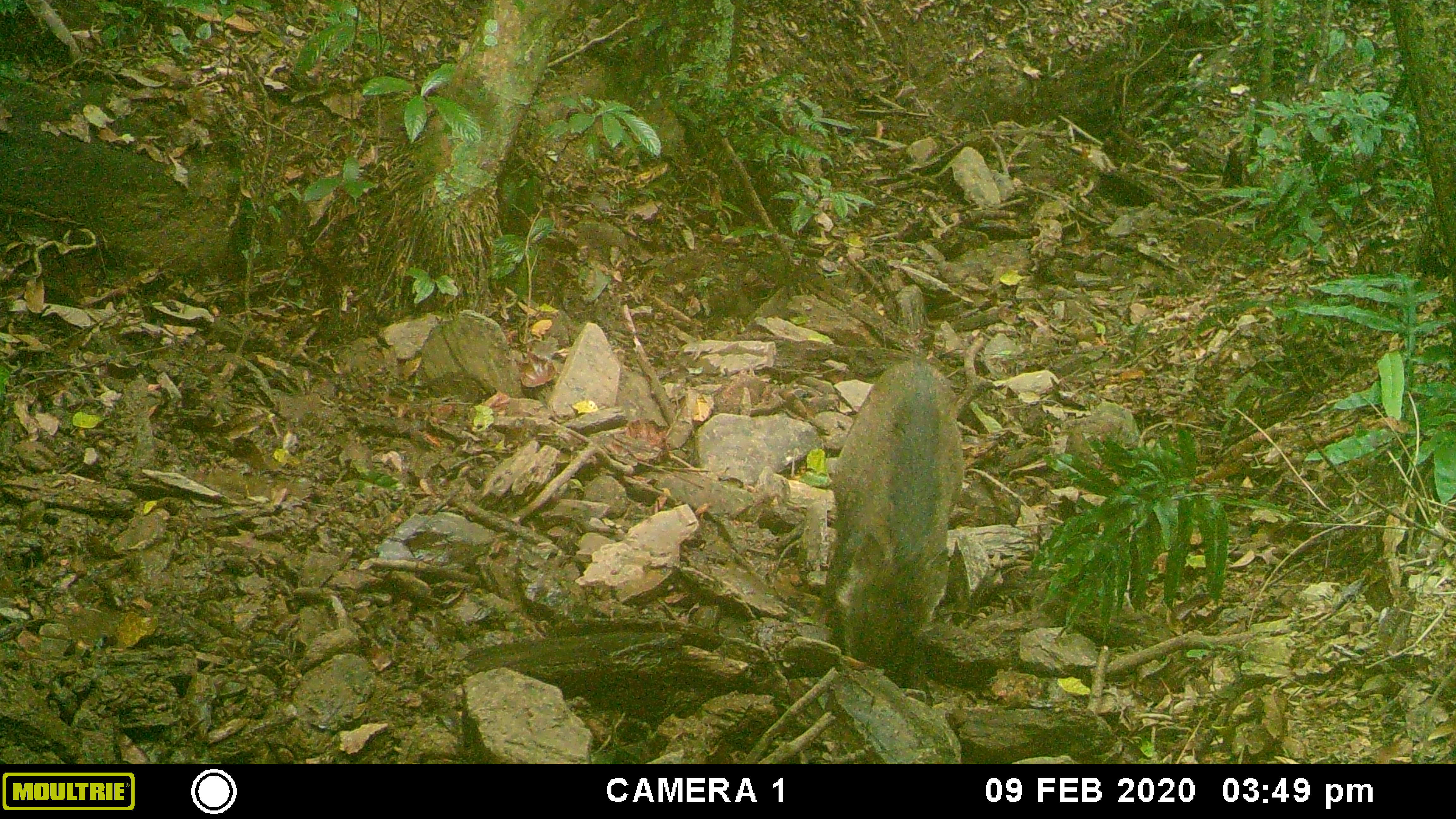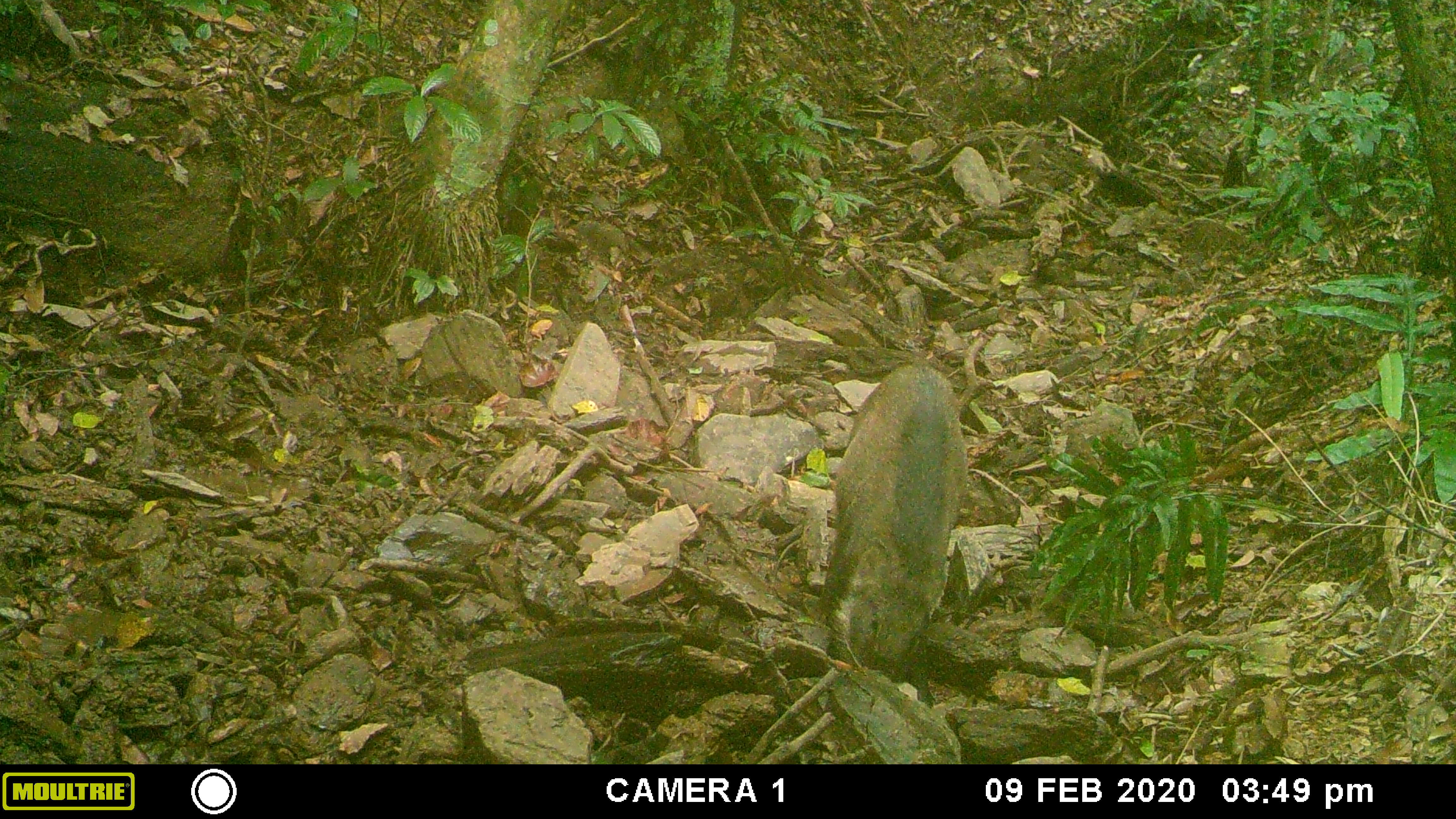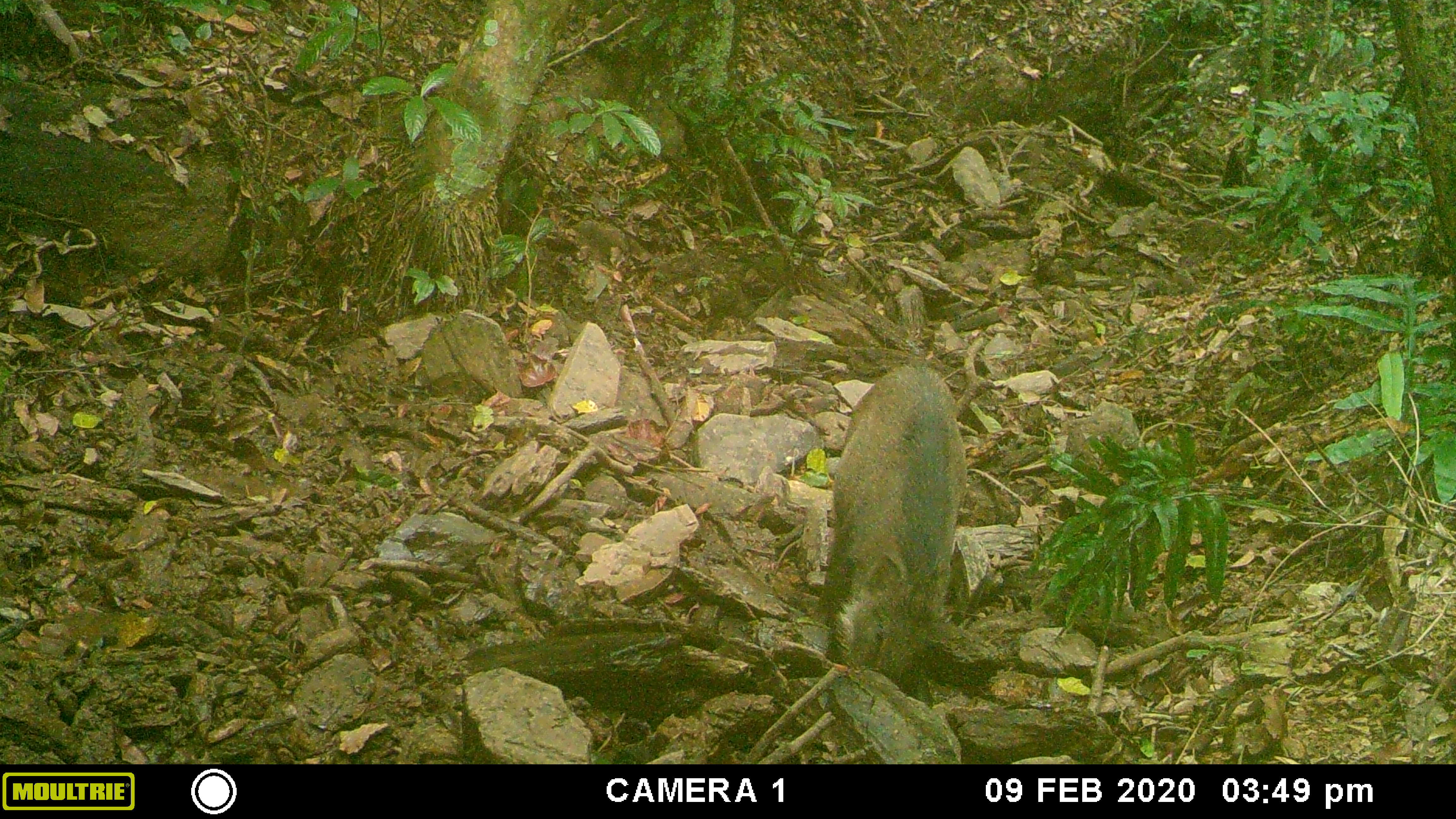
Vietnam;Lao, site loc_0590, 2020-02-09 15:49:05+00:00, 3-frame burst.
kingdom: Animalia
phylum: Chordata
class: Mammalia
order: Artiodactyla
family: Suidae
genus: Sus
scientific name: Sus scrofa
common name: eurasian wild pig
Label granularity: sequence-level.